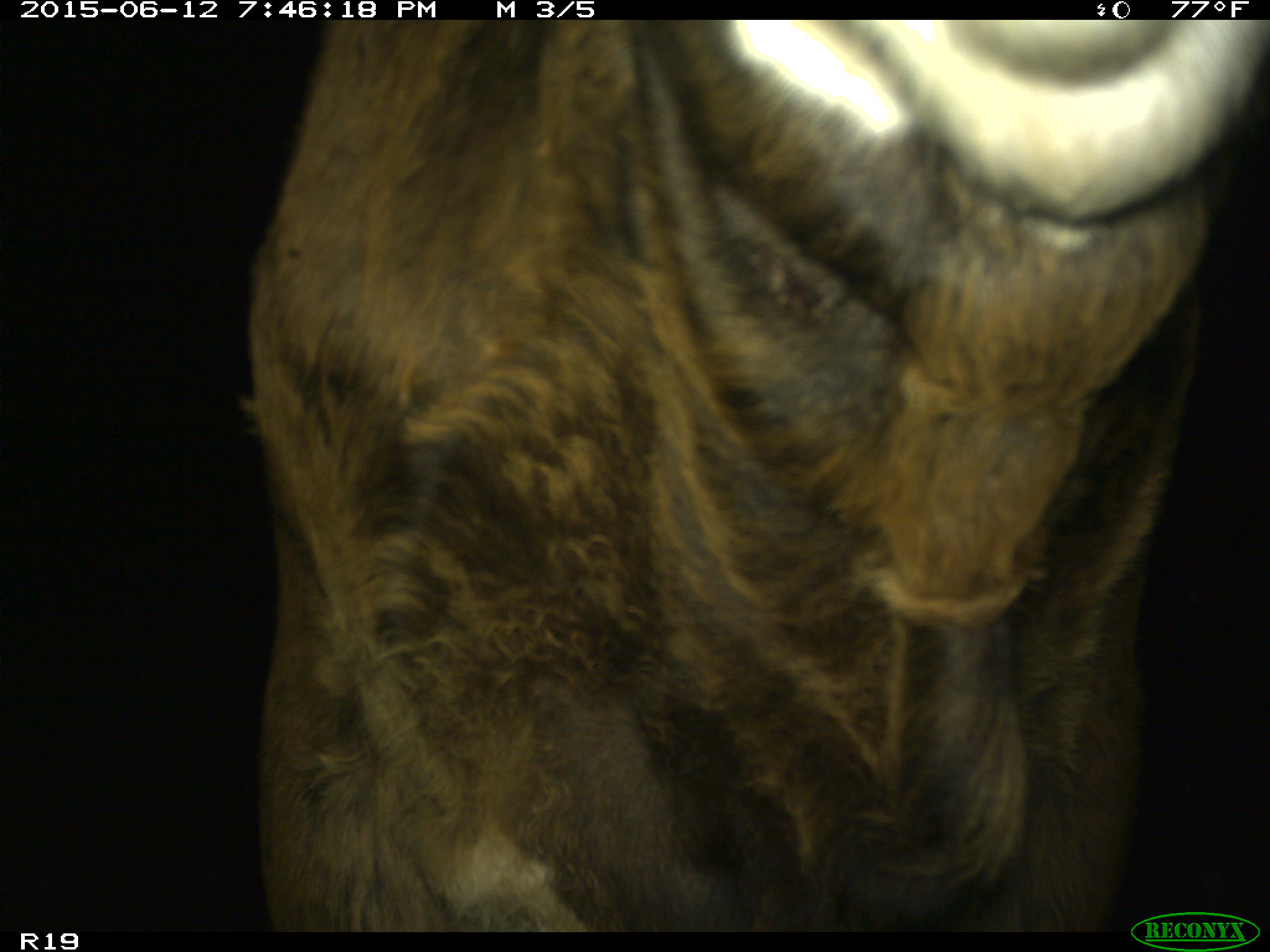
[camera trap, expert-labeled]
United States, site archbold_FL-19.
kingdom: Animalia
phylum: Chordata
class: Mammalia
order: Artiodactyla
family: Bovidae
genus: Bos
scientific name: Bos taurus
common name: domestic cow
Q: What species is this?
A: Bos taurus (domestic cow).